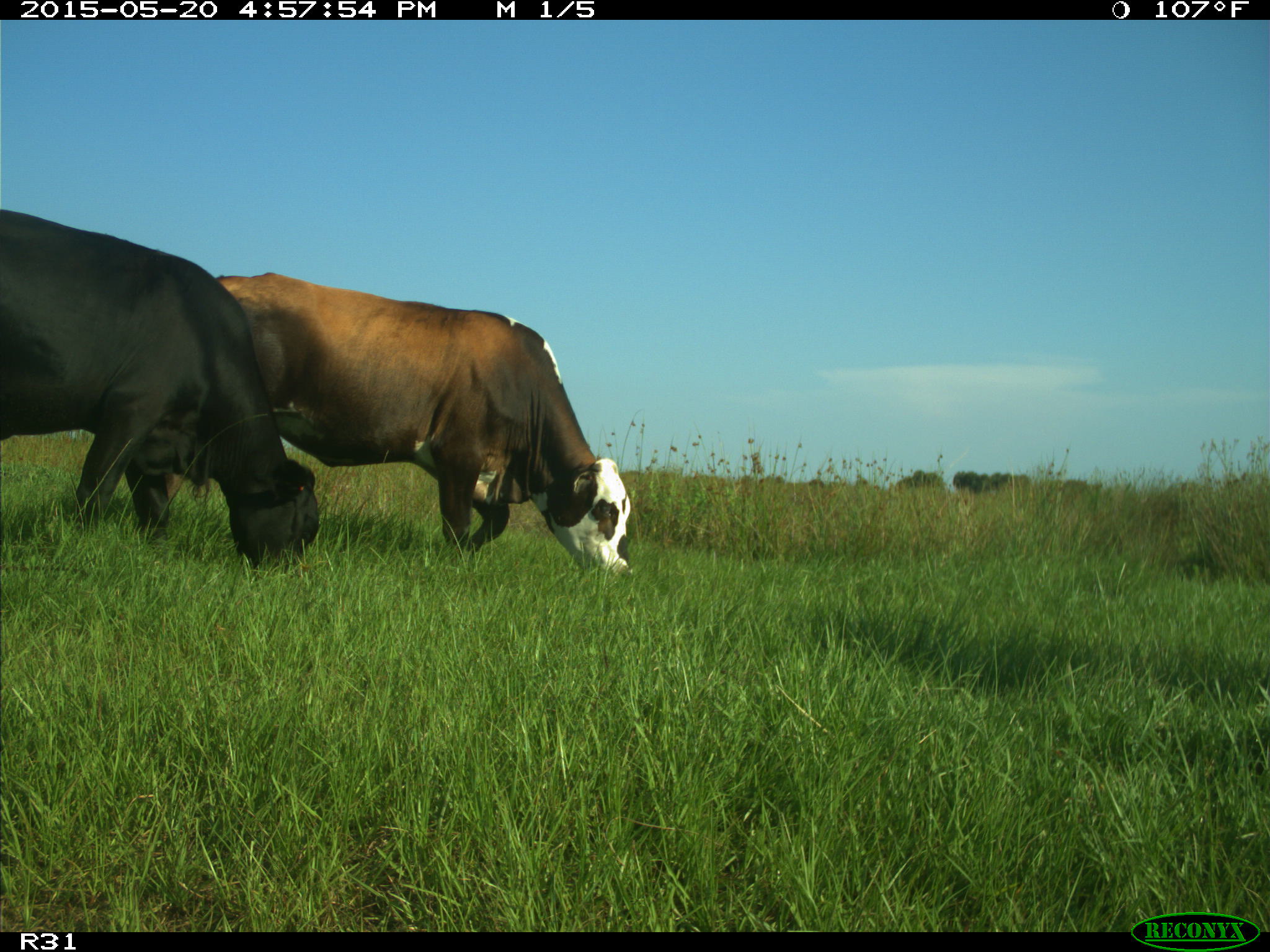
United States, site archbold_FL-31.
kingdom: Animalia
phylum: Chordata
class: Mammalia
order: Artiodactyla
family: Bovidae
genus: Bos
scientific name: Bos taurus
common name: domestic cow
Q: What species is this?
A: Bos taurus (domestic cow).